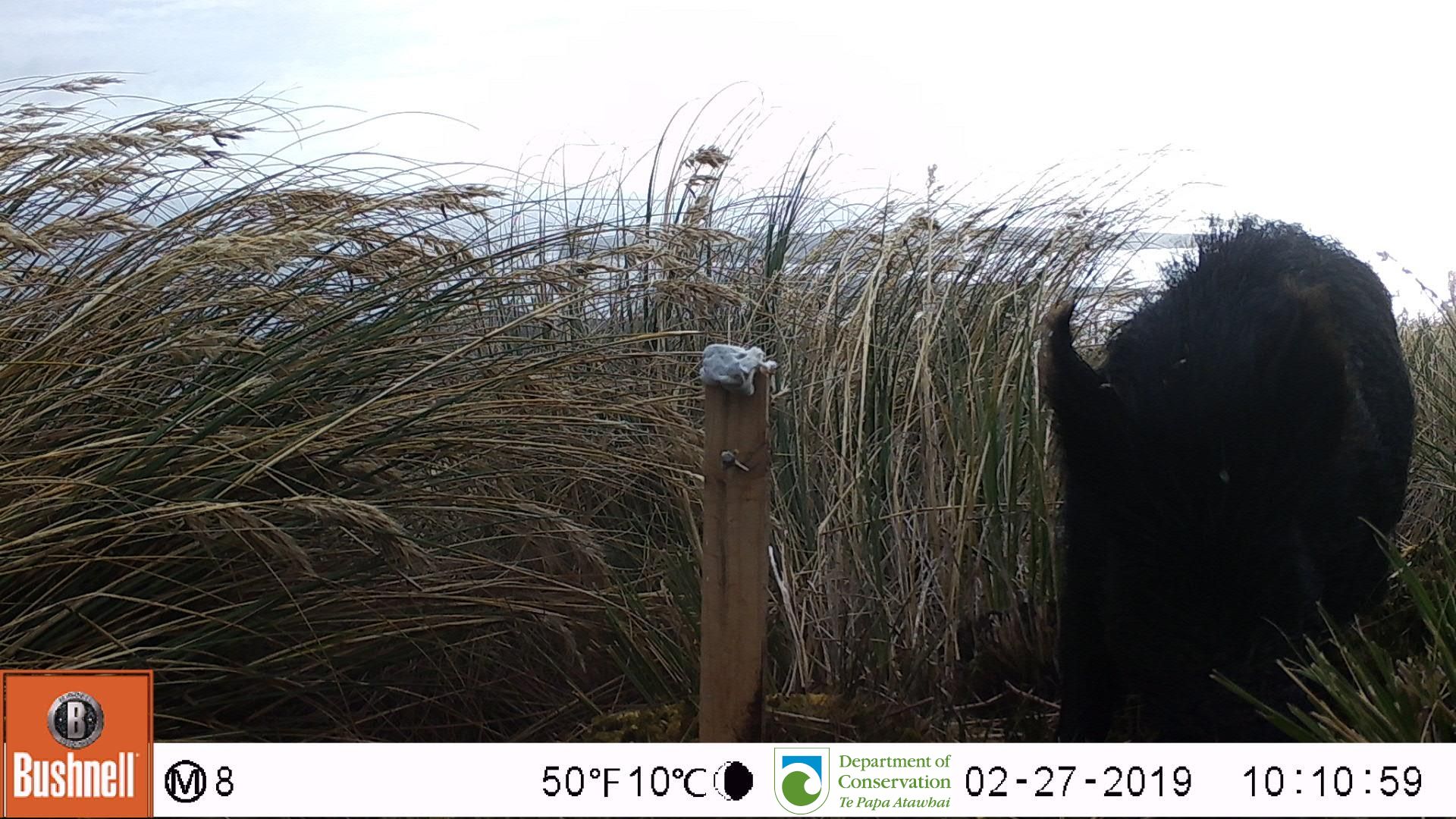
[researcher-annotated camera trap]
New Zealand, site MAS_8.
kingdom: Animalia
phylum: Chordata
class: Mammalia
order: Artiodactyla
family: Suidae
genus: Sus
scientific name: Sus scrofa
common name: pig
Pig (Sus scrofa).